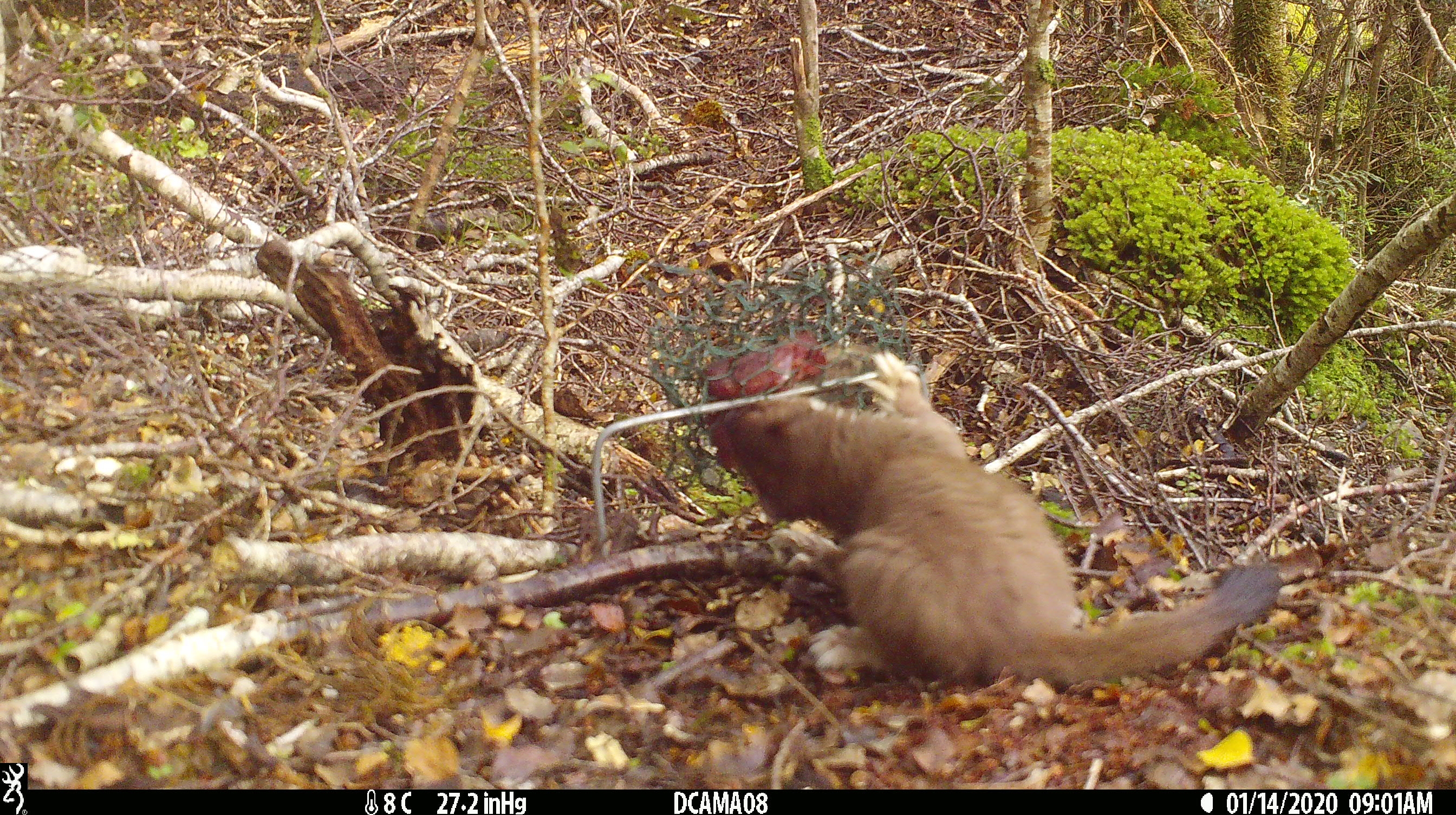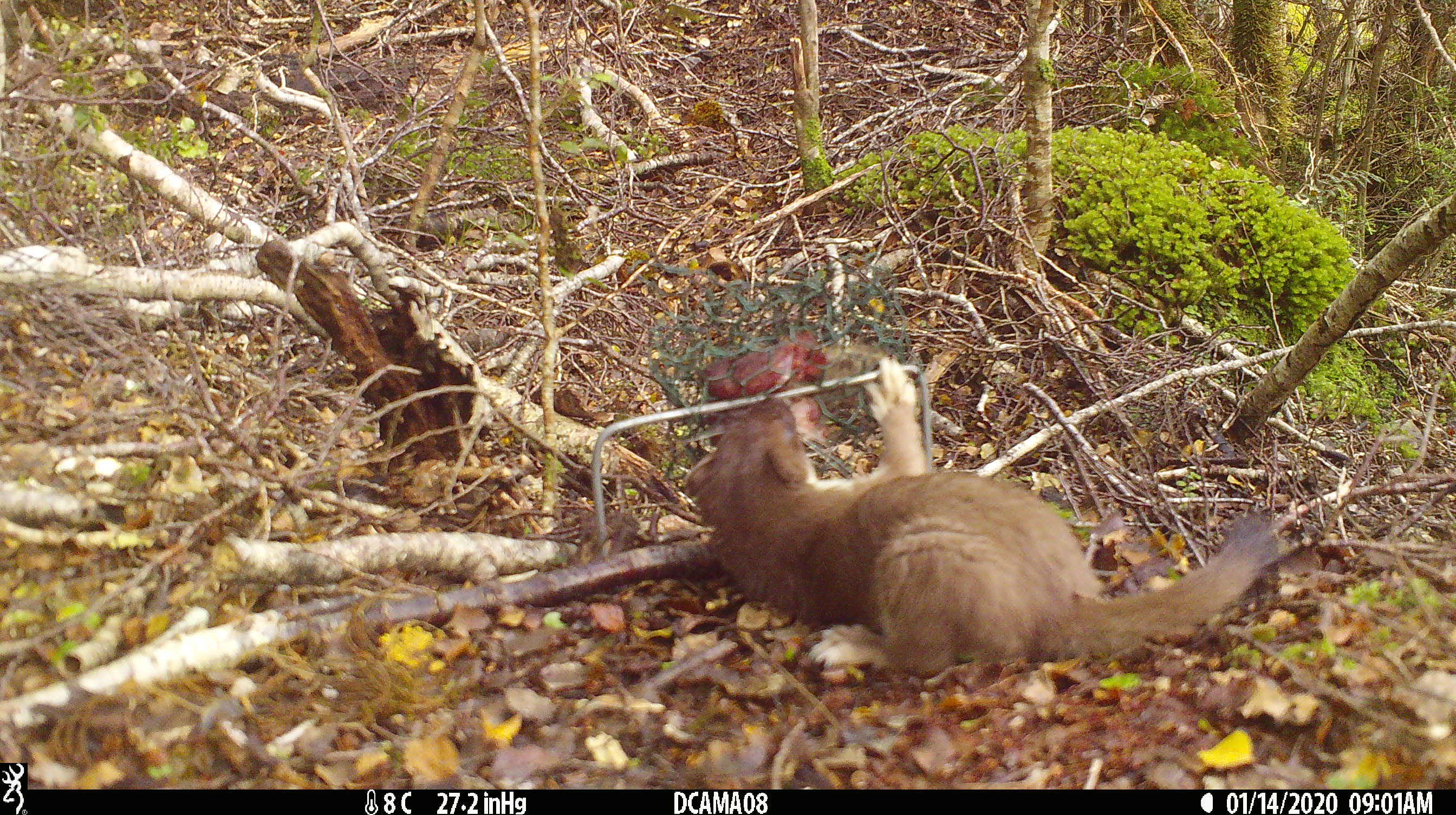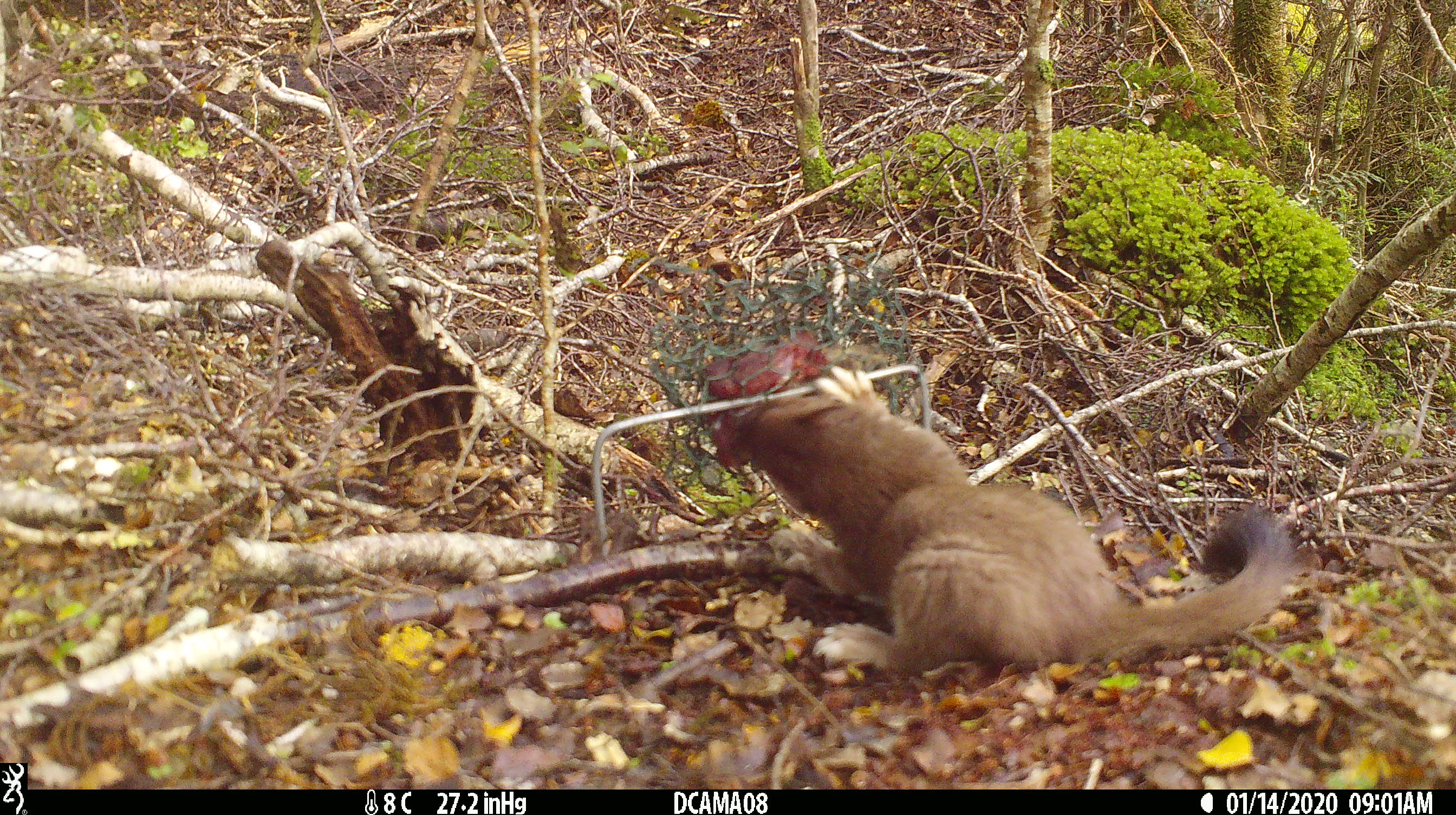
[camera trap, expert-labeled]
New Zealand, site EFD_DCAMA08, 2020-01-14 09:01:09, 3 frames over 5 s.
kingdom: Animalia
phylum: Chordata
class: Mammalia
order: Carnivora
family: Mustelidae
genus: Mustela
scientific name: Mustela erminea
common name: stoat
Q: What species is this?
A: Stoat (Mustela erminea).